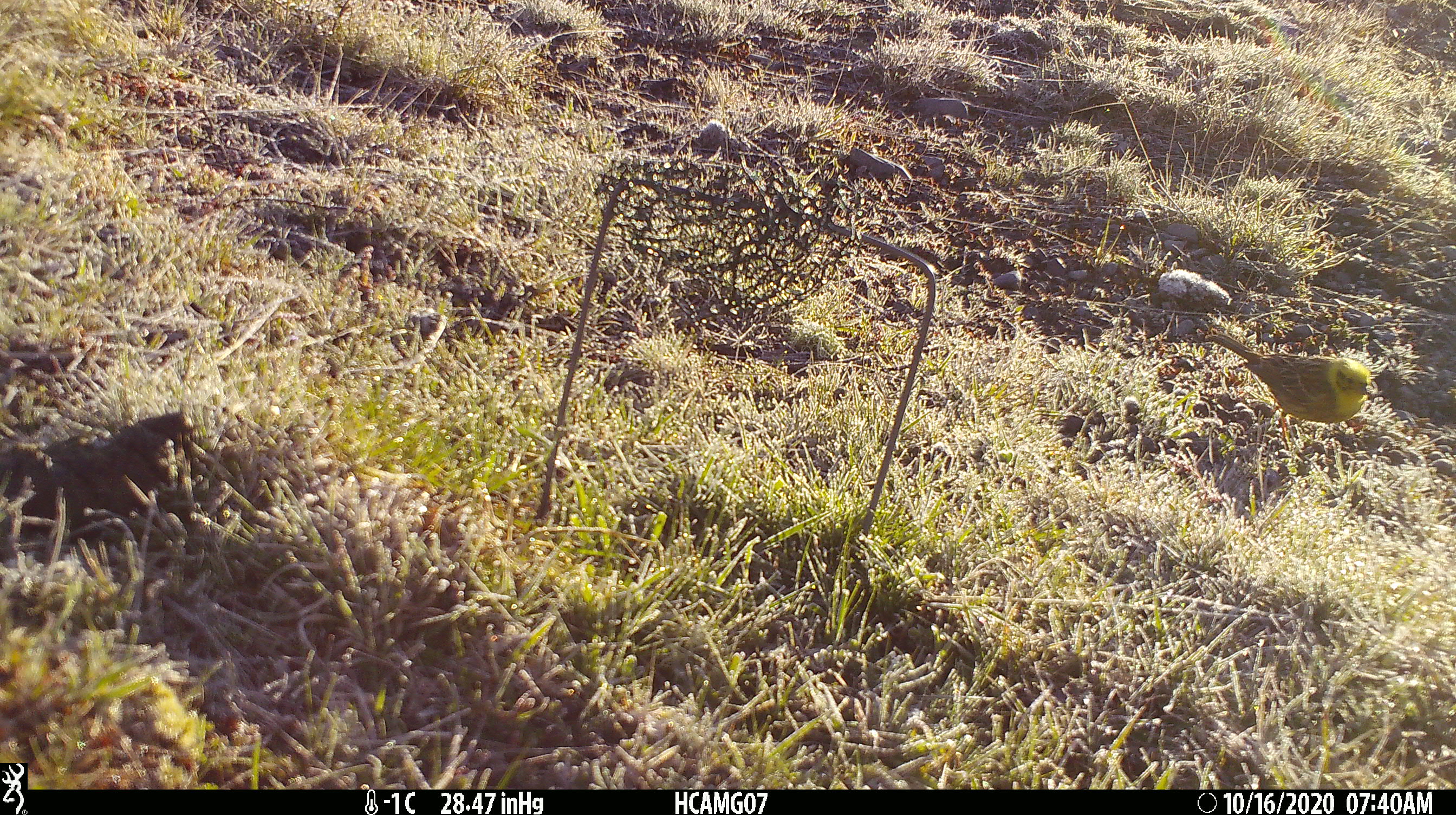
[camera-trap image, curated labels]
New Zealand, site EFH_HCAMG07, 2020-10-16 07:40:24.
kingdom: Animalia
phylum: Chordata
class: Aves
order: Passeriformes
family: Emberizidae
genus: Emberiza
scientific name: Emberiza citrinella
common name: yellowhammer